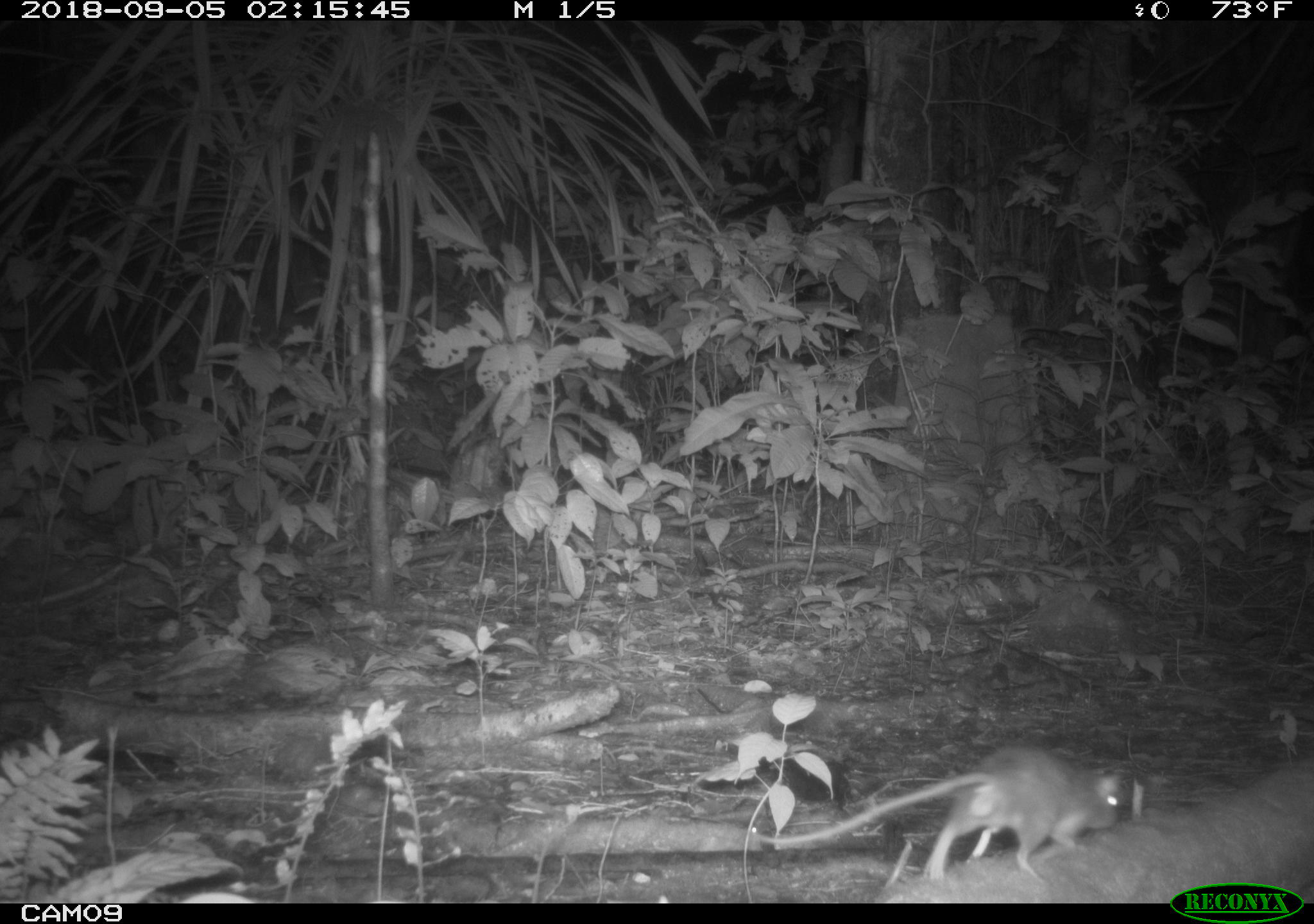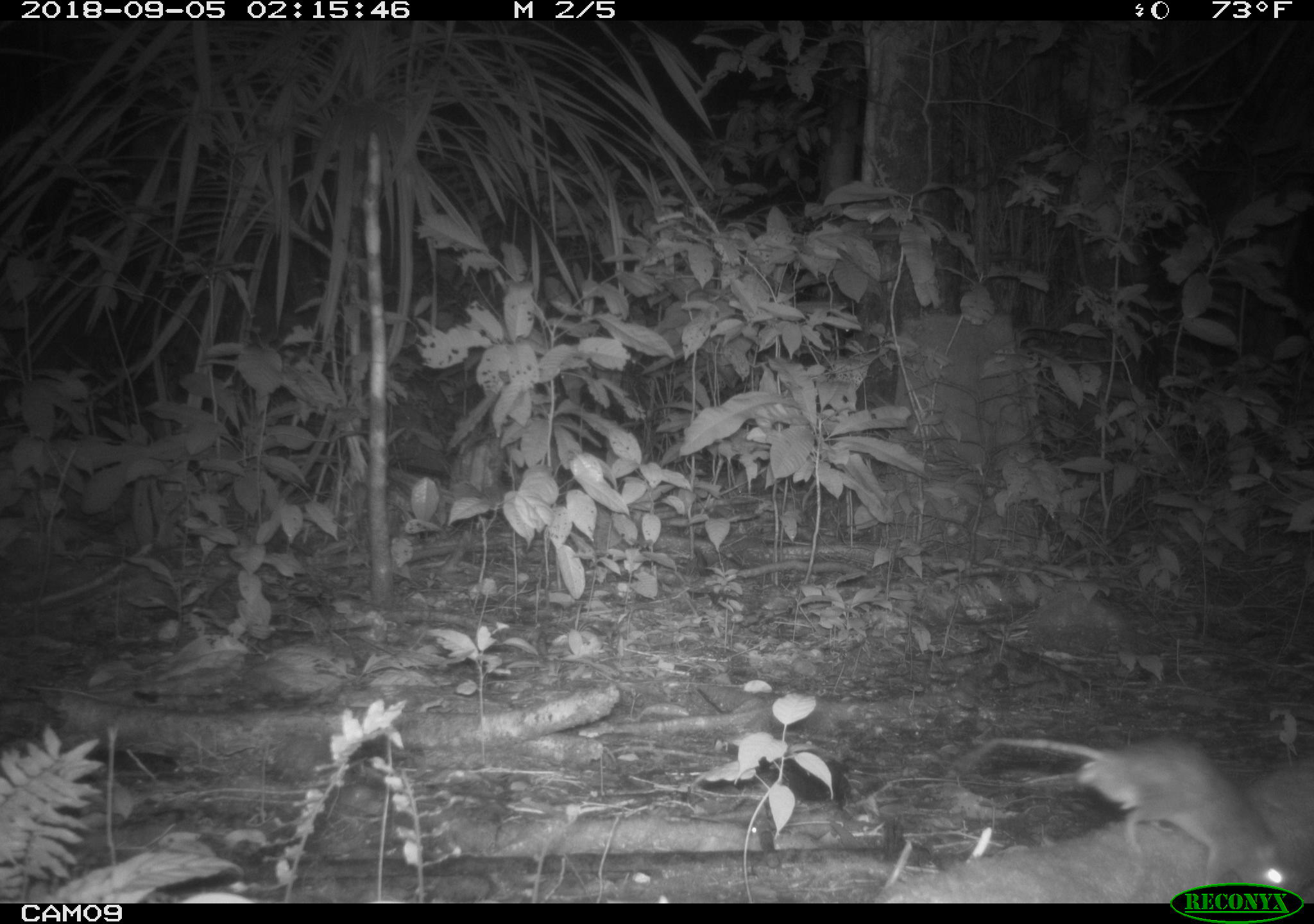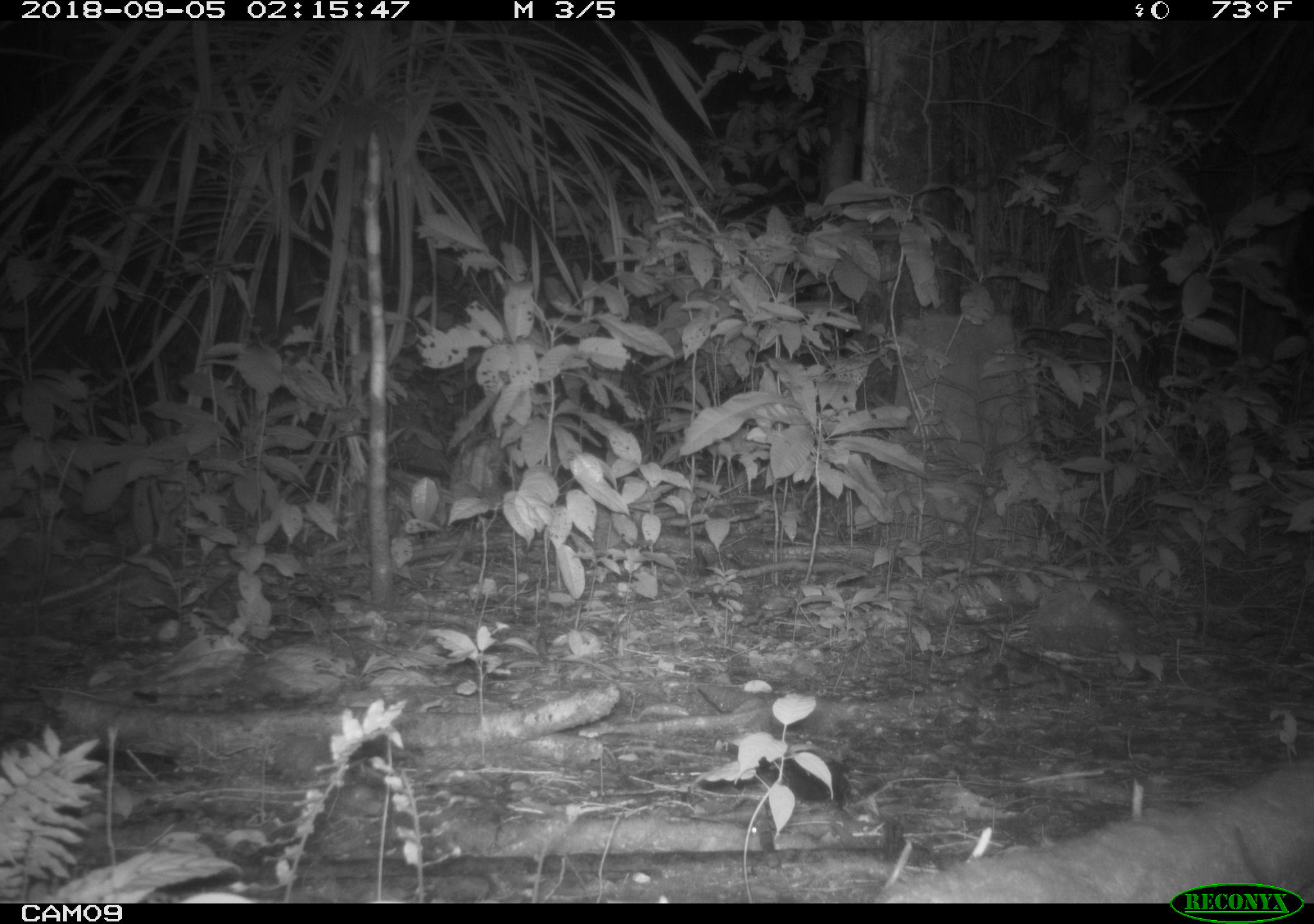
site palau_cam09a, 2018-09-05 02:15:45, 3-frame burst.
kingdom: Animalia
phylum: Chordata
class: Mammalia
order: Rodentia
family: Muridae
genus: Rattus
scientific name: Rattus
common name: rat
Rat (Rattus).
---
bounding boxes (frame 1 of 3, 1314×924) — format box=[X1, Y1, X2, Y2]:
rat: box=[743, 743, 1142, 891]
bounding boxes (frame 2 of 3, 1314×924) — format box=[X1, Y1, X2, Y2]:
rat: box=[959, 730, 1314, 879]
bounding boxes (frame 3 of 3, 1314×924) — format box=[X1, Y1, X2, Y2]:
rat: box=[1222, 814, 1279, 889]